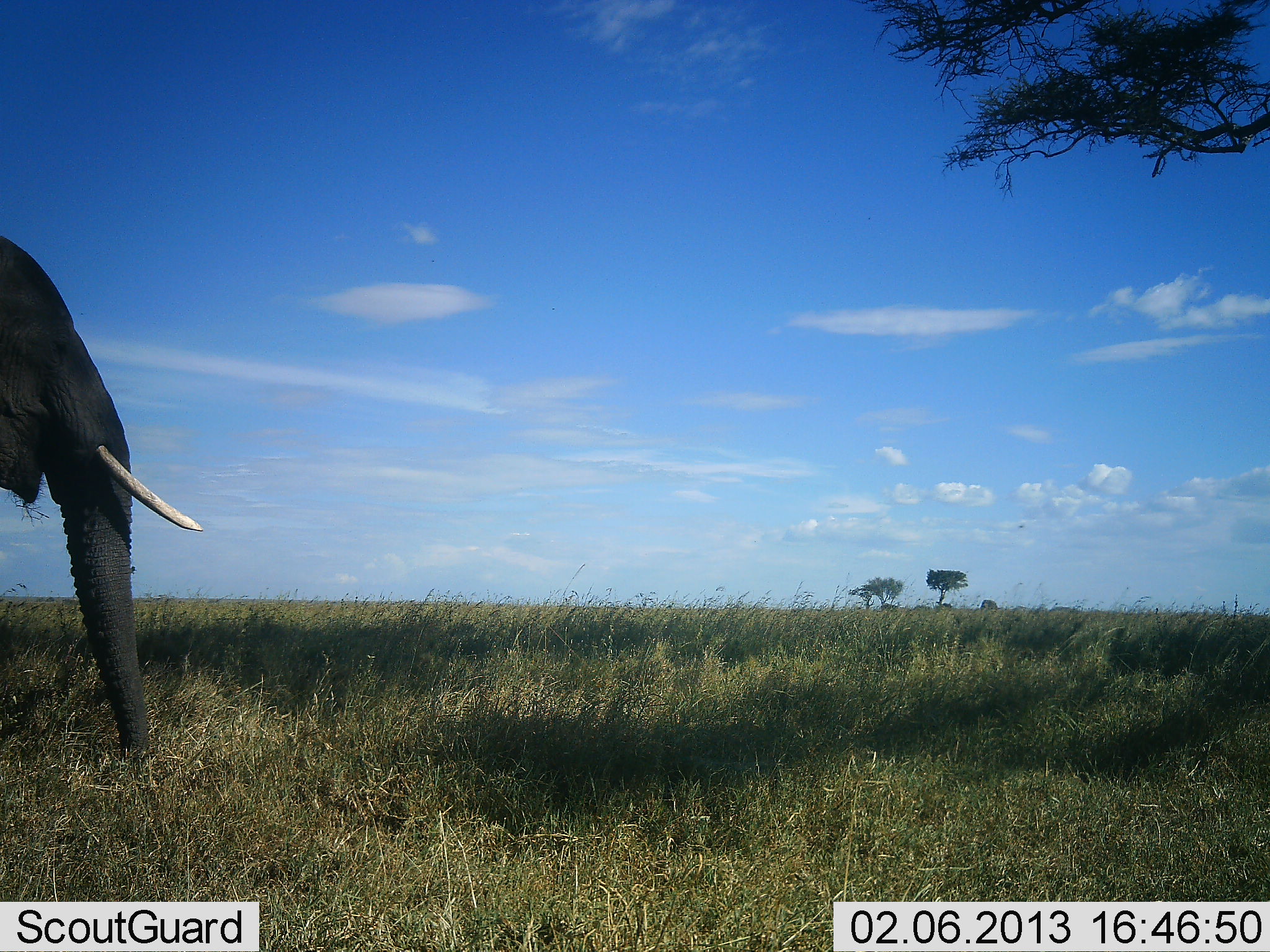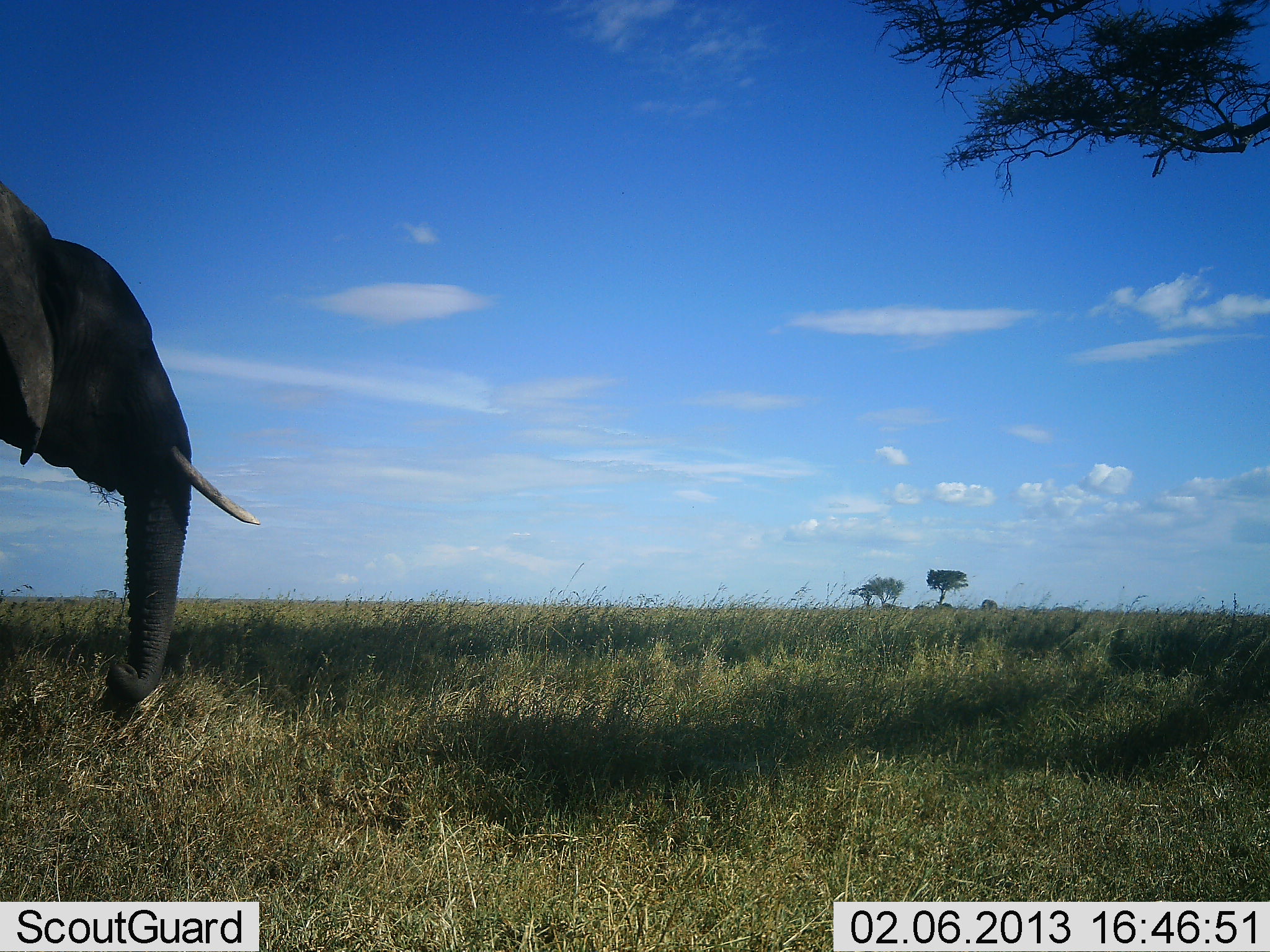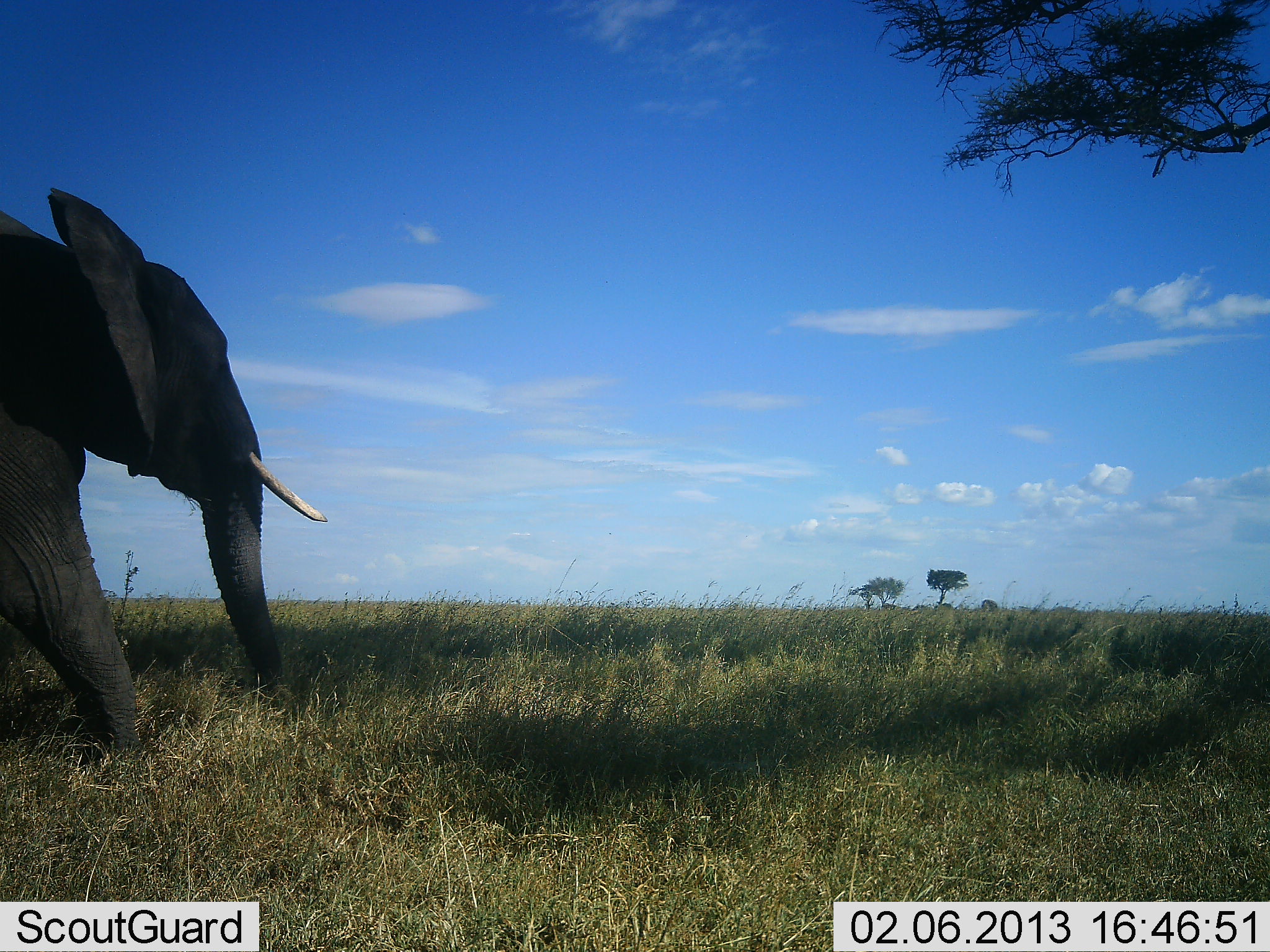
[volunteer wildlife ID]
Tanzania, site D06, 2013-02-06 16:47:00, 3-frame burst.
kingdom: Animalia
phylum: Chordata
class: Mammalia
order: Proboscidea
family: Elephantidae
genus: Loxodonta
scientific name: Loxodonta africana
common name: african bush elephant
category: elephant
Elephant (african bush elephant) (Loxodonta africana), count 1. Behavior (volunteer vote fractions): standing 15%, resting 0%, moving 81%, interacting 0%. Young present (vote fraction): 0%. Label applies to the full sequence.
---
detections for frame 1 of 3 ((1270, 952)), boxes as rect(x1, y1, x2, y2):
animal: rect(0, 236, 204, 785)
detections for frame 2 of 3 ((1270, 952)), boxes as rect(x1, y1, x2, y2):
animal: rect(0, 179, 262, 711)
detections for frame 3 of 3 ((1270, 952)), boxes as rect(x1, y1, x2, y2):
animal: rect(0, 182, 329, 758)